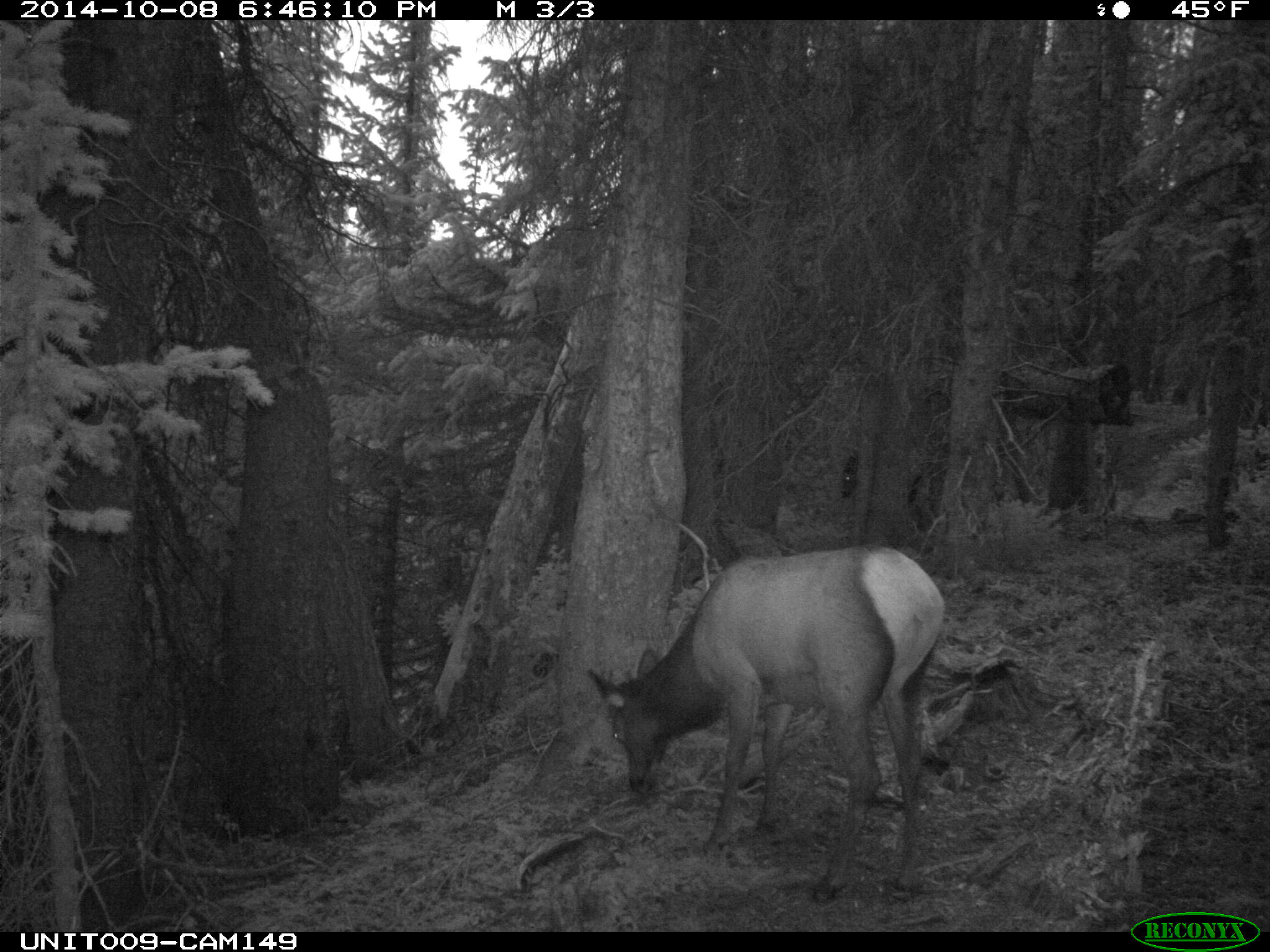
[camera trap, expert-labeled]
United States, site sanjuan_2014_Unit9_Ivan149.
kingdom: Animalia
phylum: Chordata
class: Mammalia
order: Artiodactyla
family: Cervidae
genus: Cervus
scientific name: Cervus elaphus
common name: red deer